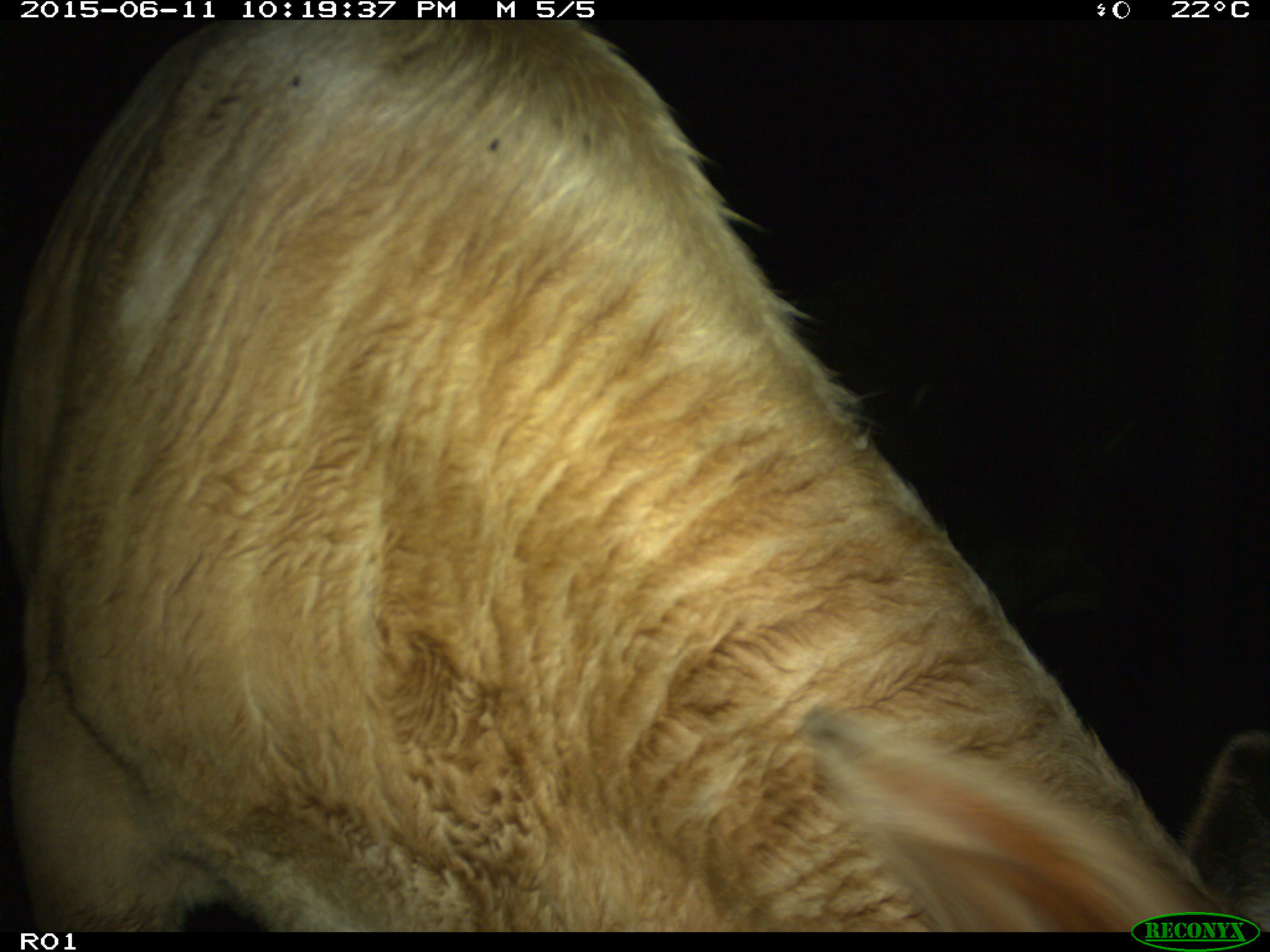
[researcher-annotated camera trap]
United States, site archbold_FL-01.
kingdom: Animalia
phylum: Chordata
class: Mammalia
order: Artiodactyla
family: Bovidae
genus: Bos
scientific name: Bos taurus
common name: domestic cow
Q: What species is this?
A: Bos taurus (domestic cow).